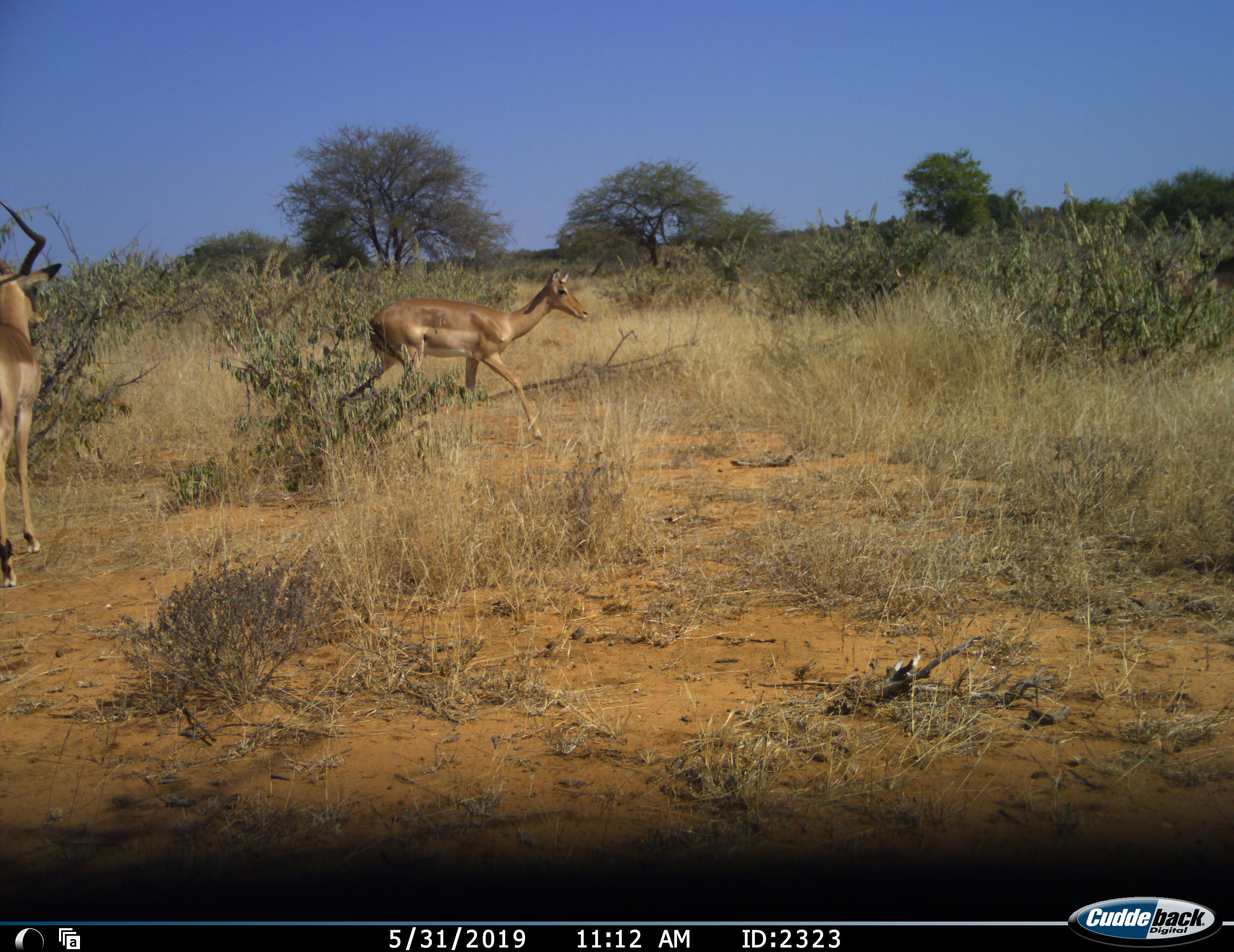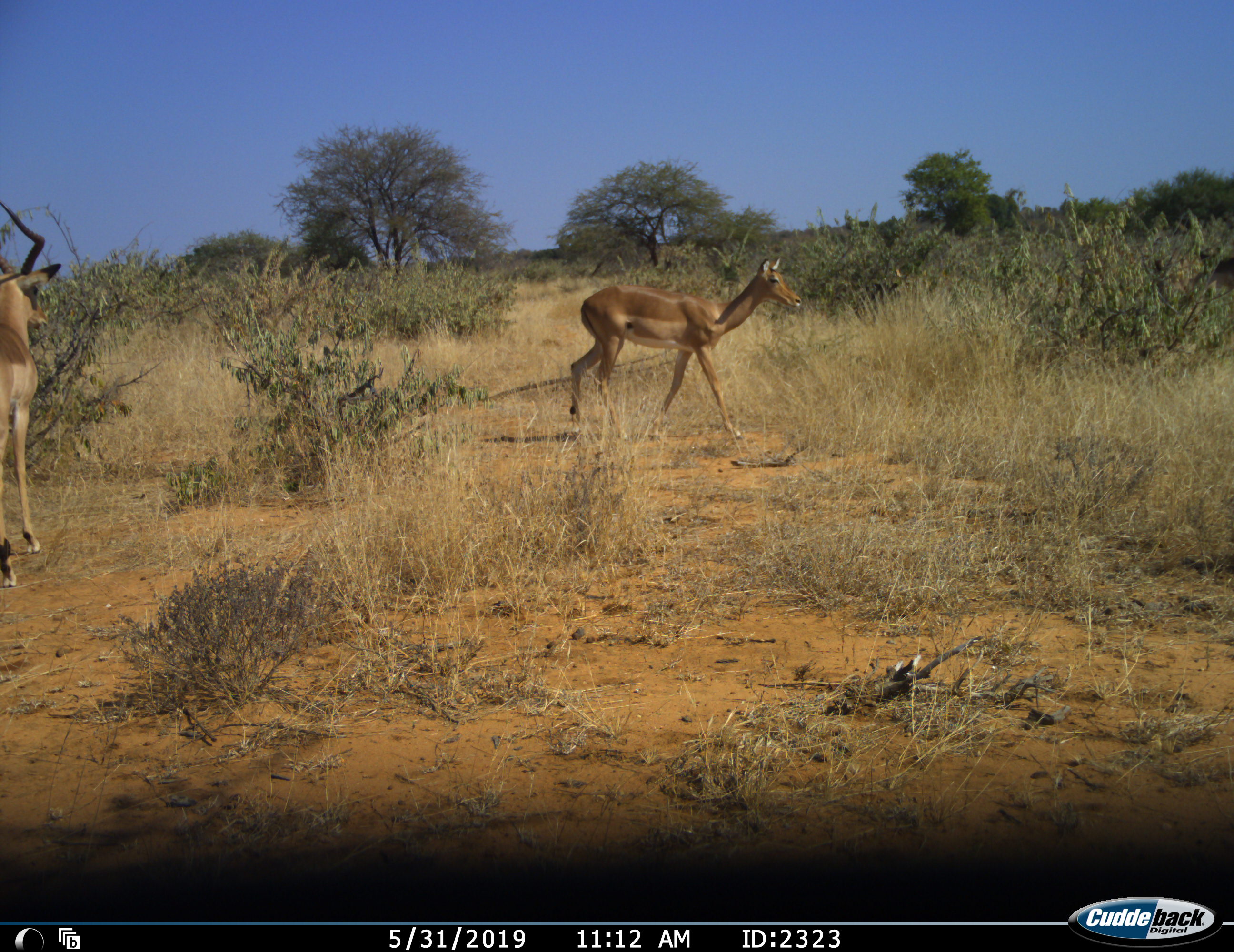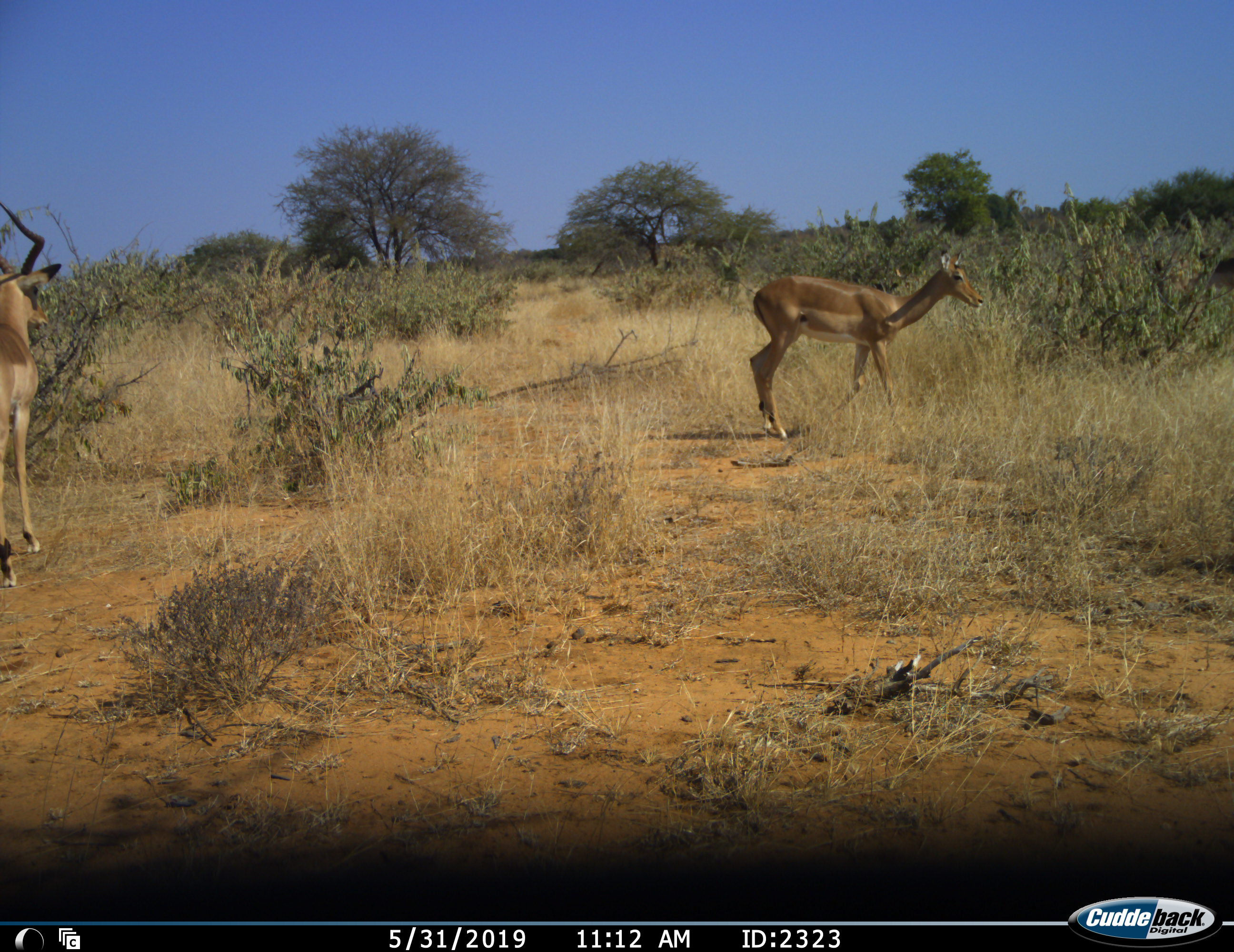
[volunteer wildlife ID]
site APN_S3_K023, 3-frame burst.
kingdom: Animalia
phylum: Chordata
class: Mammalia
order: Artiodactyla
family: Bovidae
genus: Aepyceros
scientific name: Aepyceros melampus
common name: impala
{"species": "impala (Aepyceros melampus)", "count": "2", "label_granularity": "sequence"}